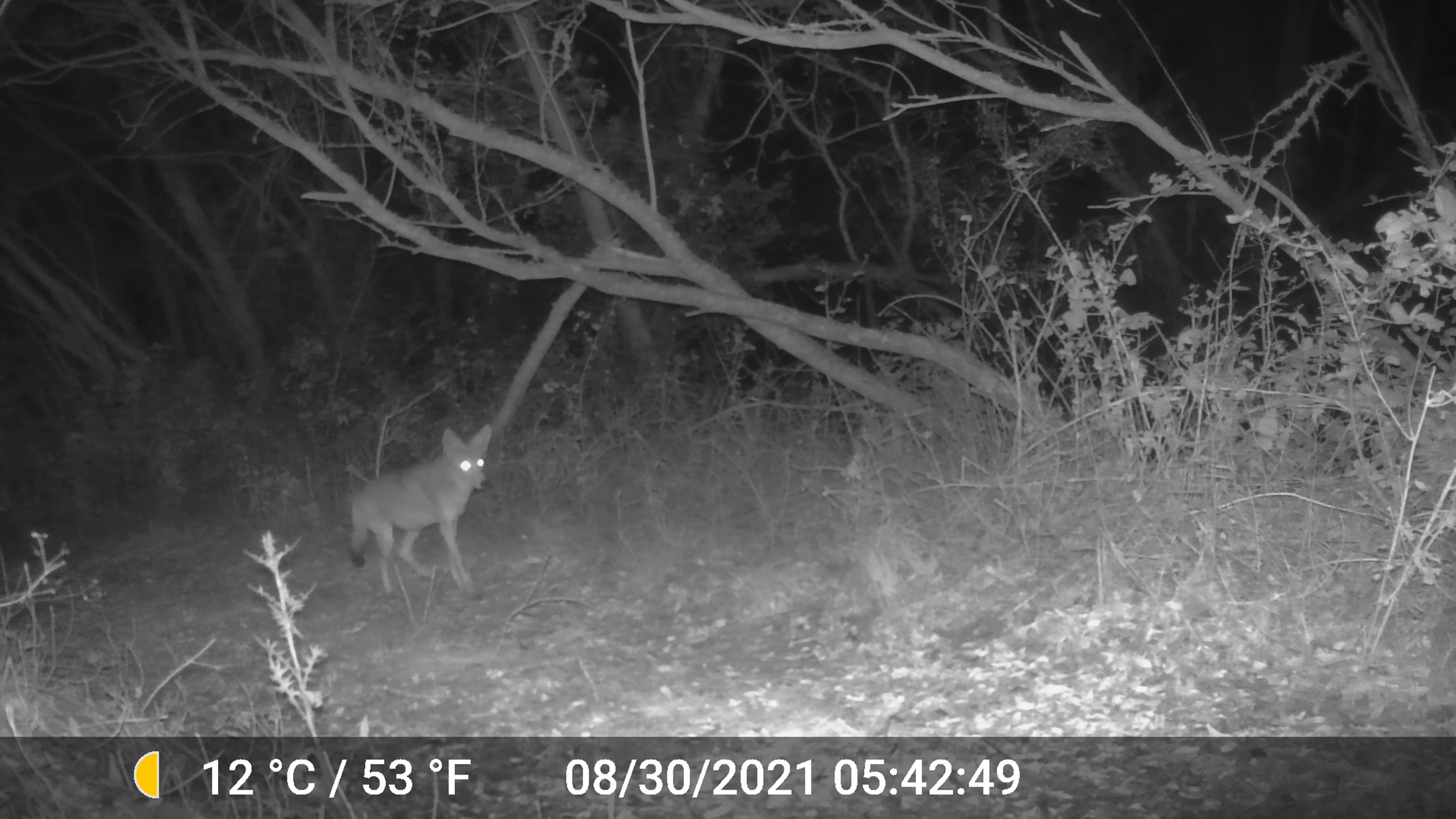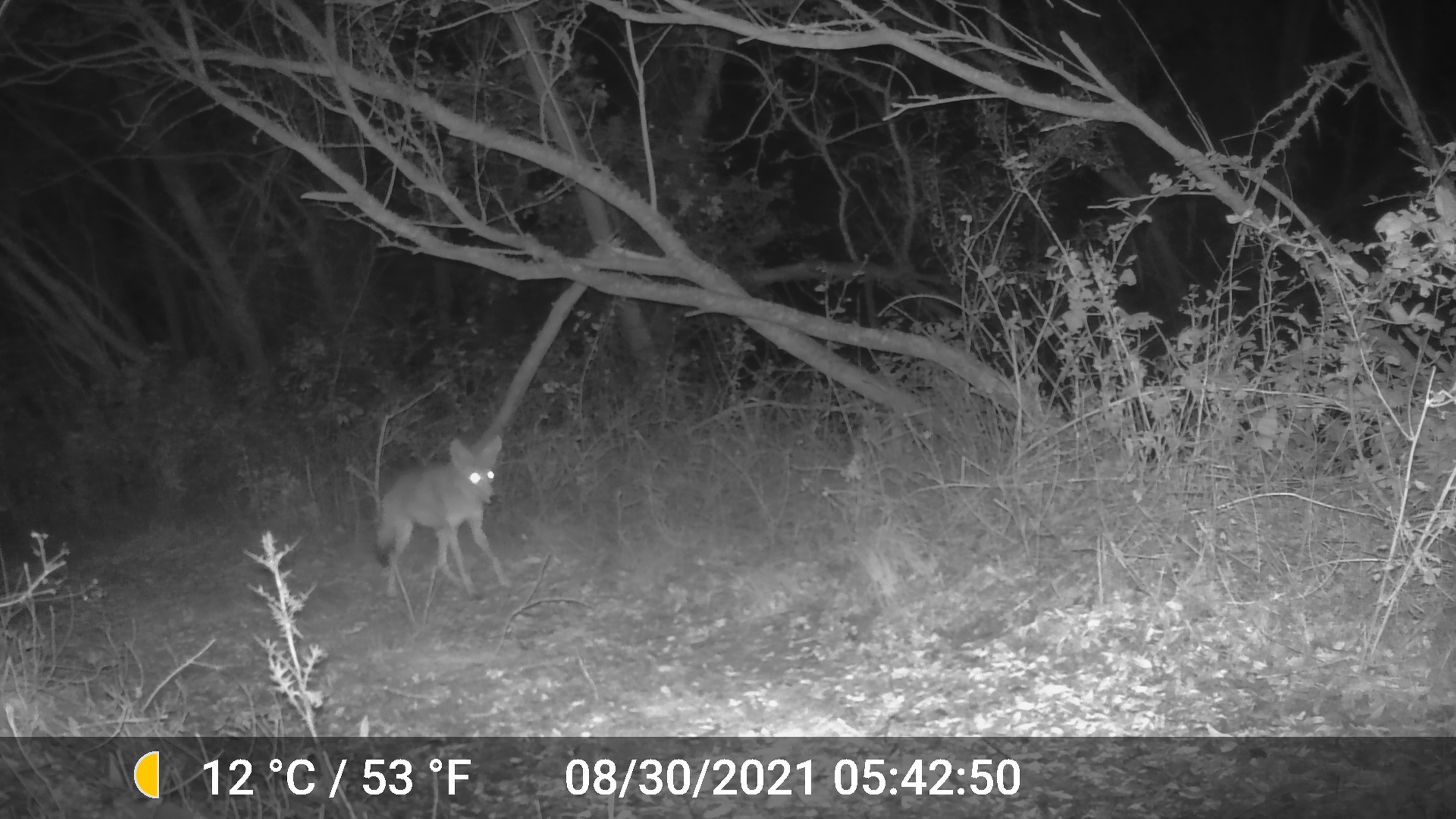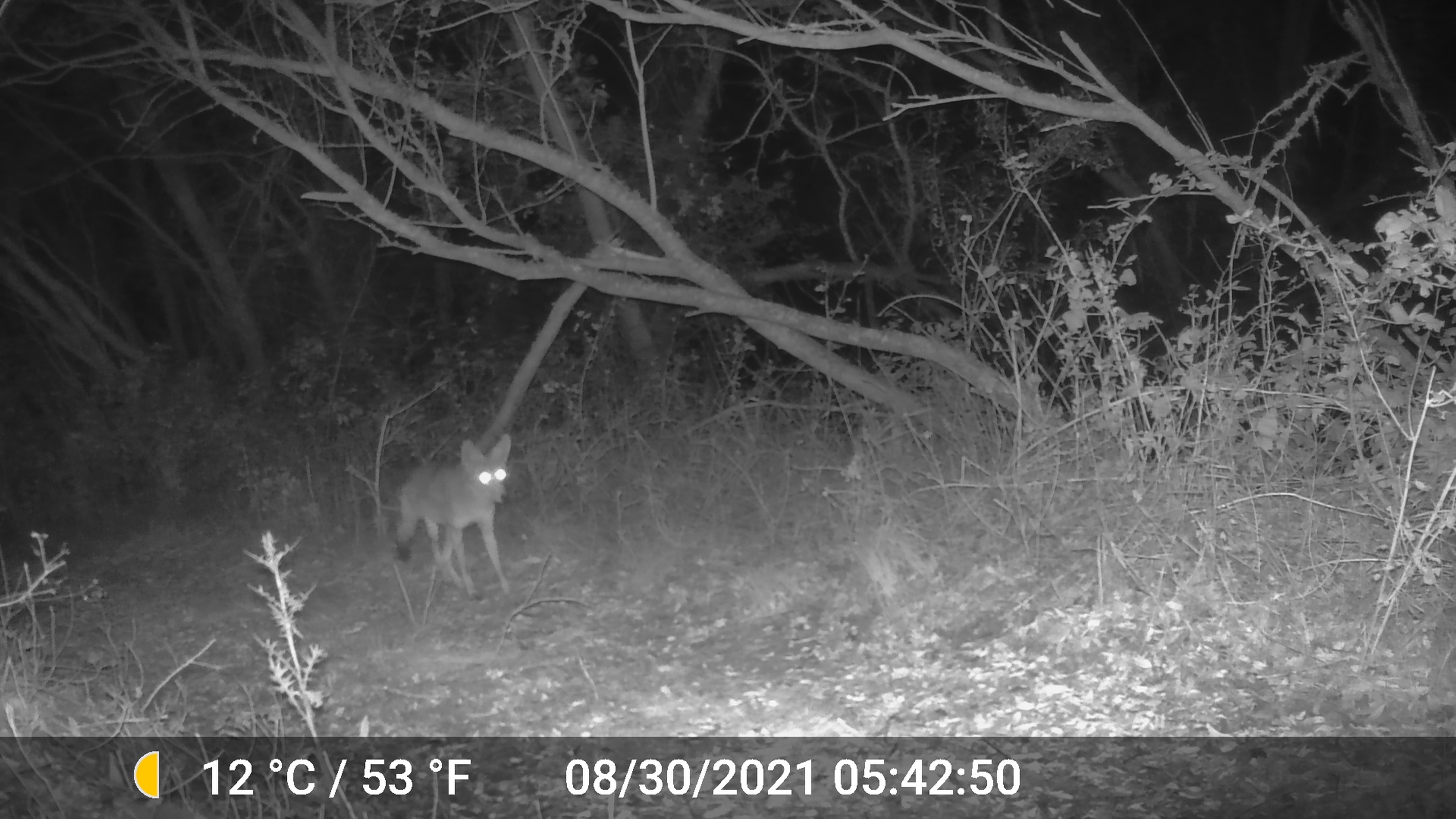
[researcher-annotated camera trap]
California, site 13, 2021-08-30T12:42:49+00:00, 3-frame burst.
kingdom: Animalia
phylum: Chordata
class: Mammalia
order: Carnivora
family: Canidae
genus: Canis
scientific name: Canis latrans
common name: coyote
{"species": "coyote (Canis latrans)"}